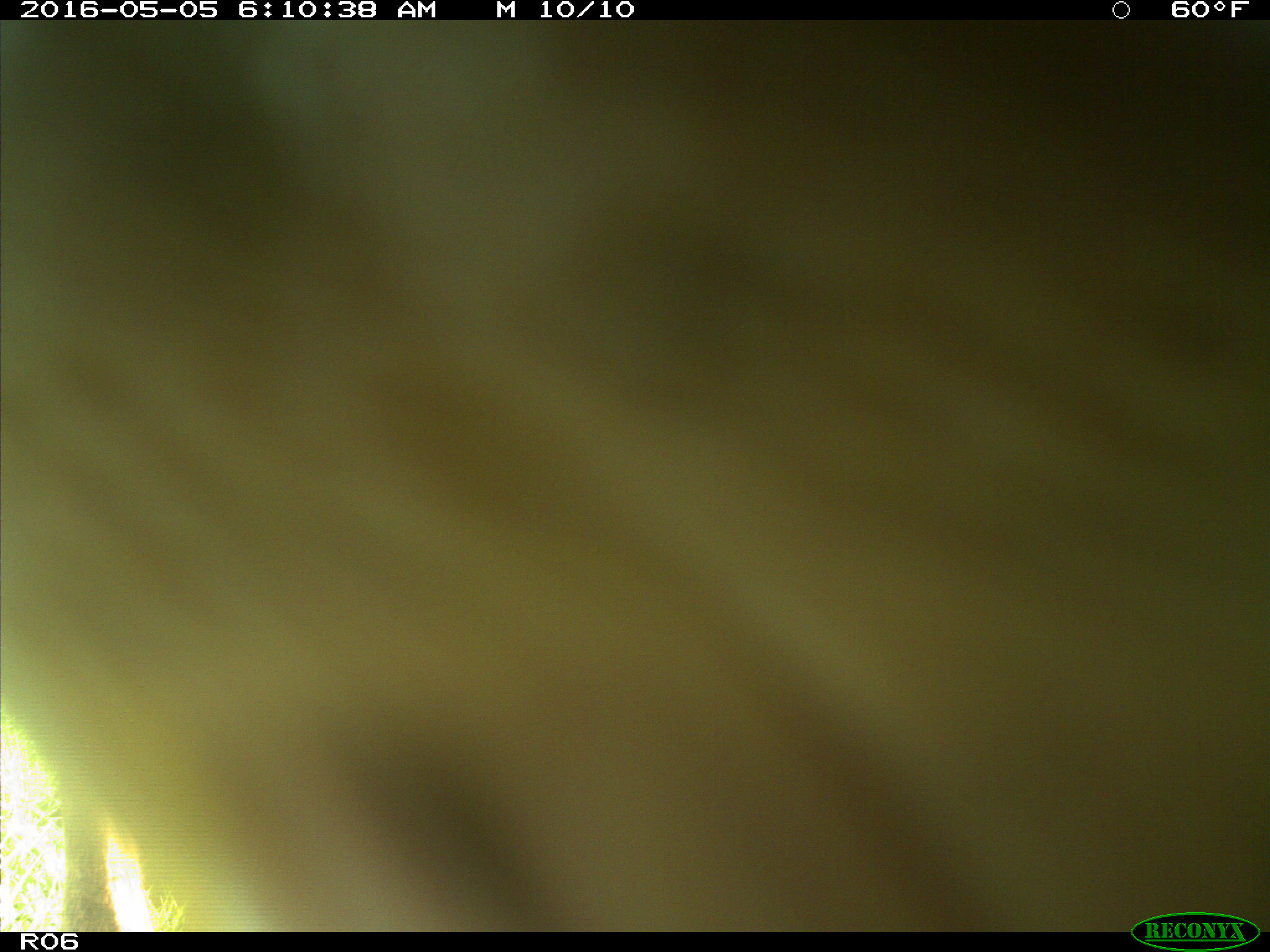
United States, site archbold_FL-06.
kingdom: Animalia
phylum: Chordata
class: Mammalia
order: Artiodactyla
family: Bovidae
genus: Bos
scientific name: Bos taurus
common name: domestic cow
Bos taurus (domestic cow).